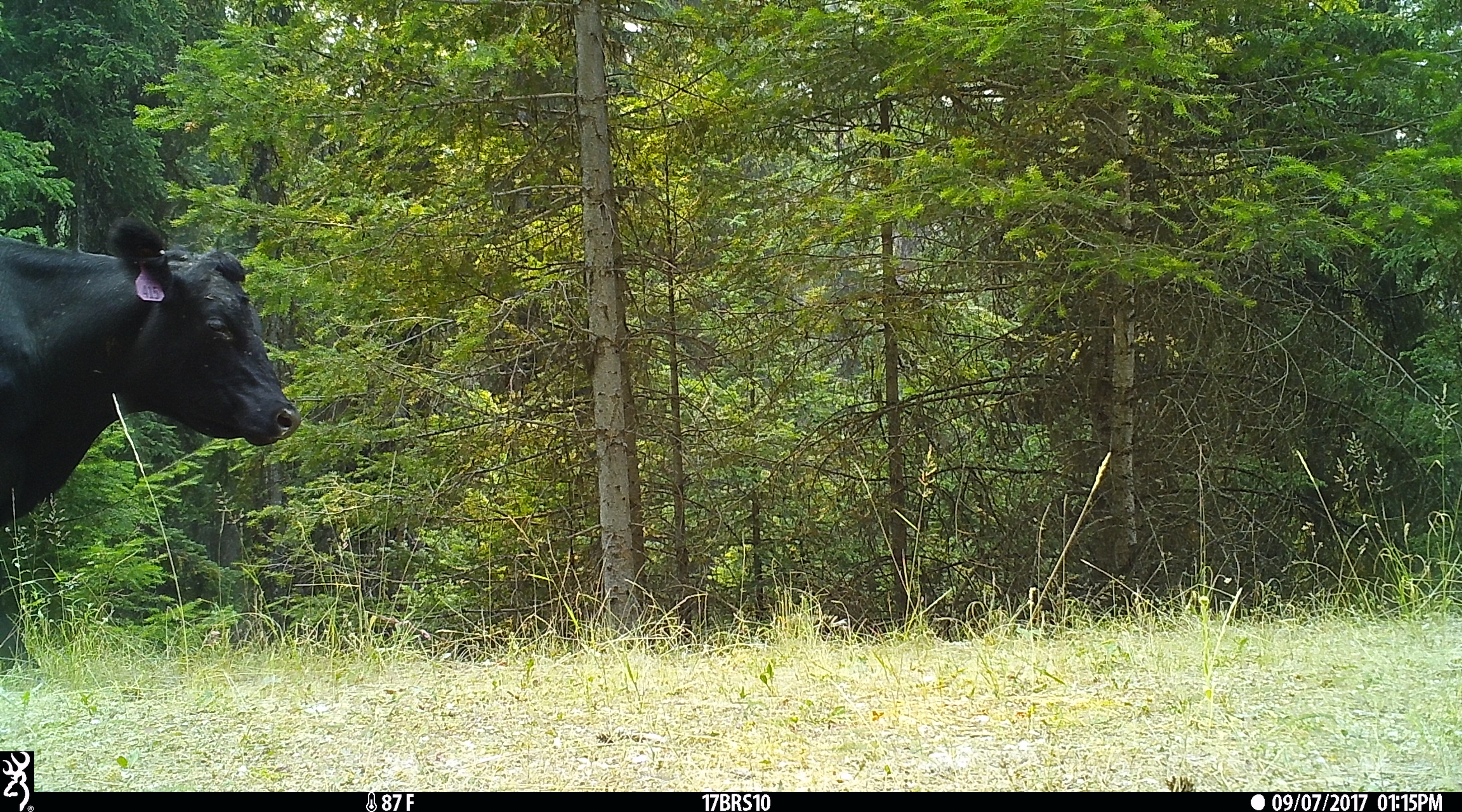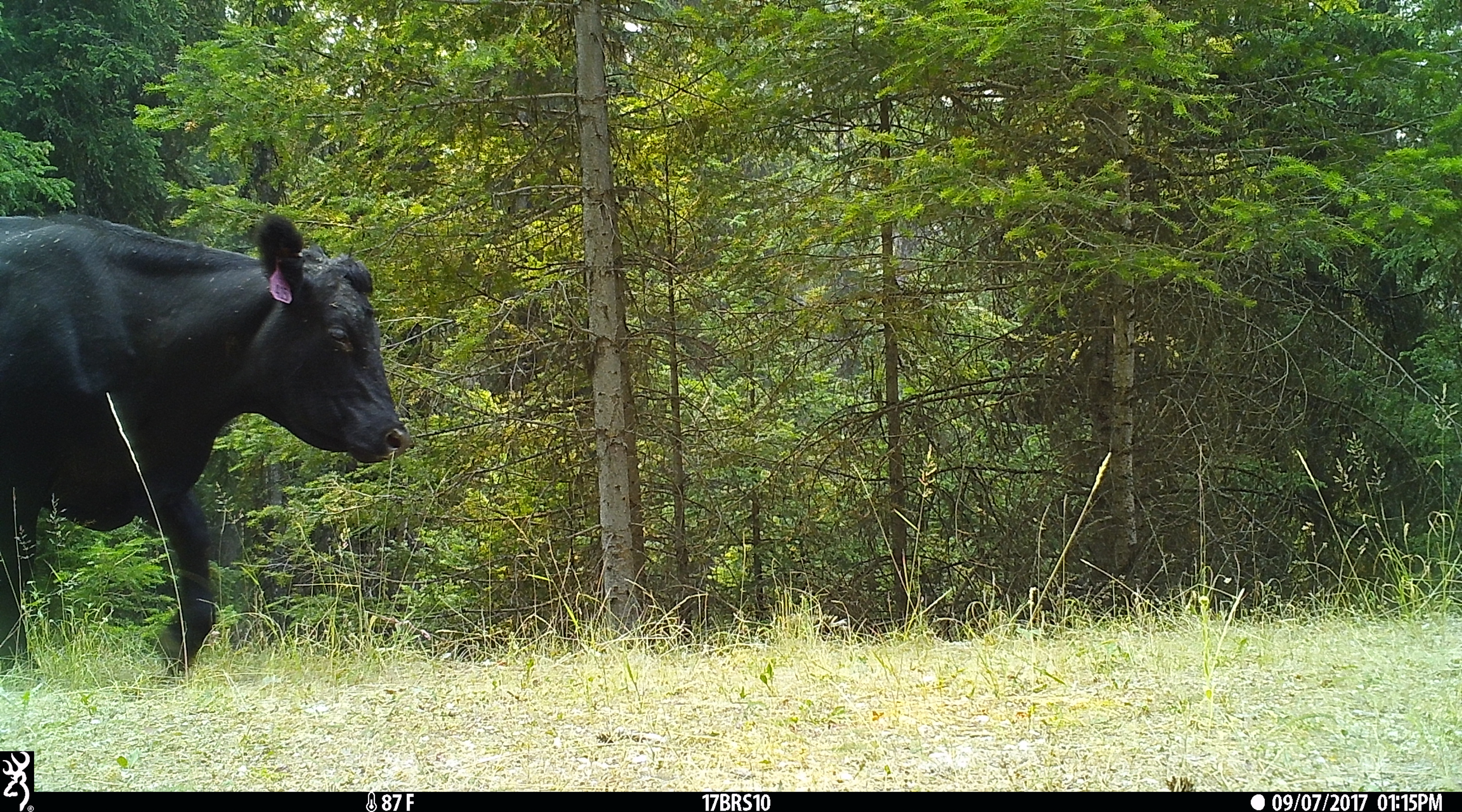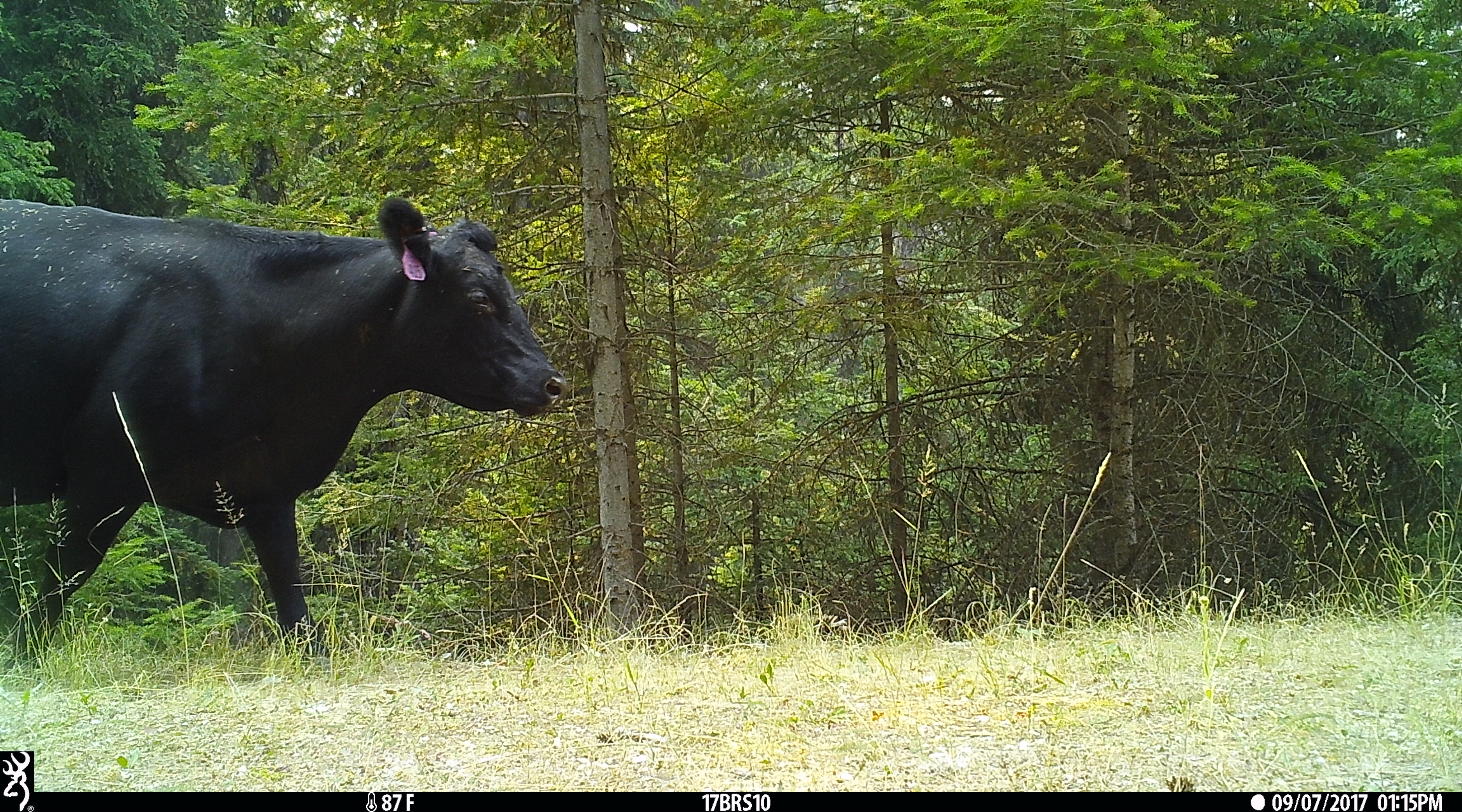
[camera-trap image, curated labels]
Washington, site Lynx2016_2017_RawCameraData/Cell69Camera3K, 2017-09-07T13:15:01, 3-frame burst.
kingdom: Animalia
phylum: Chordata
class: Mammalia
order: Artiodactyla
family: Bovidae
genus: Bos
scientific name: Bos taurus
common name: domestic cattle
Domestic cattle (Bos taurus). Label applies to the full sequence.